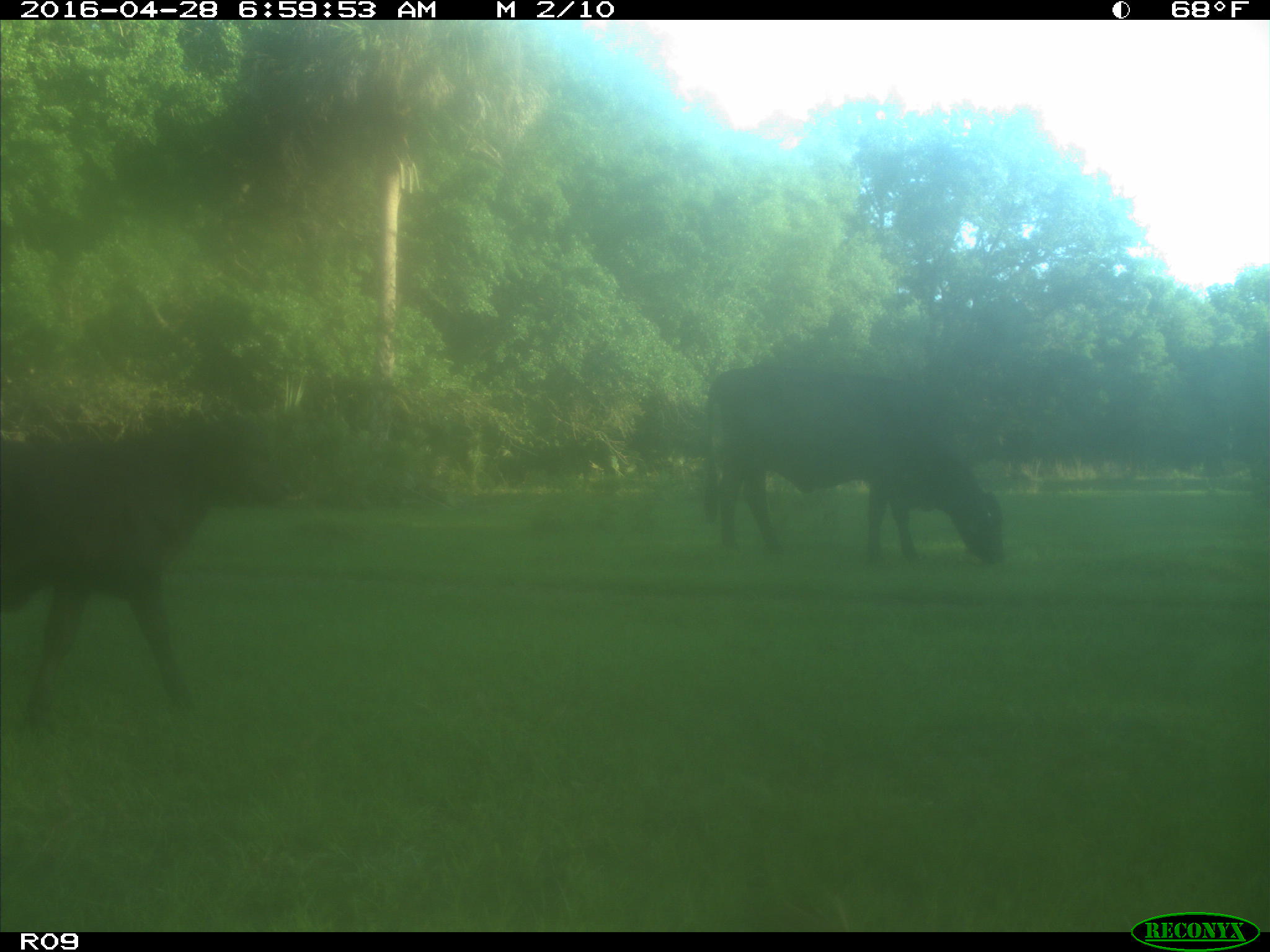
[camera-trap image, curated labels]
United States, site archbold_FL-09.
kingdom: Animalia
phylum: Chordata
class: Mammalia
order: Artiodactyla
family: Bovidae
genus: Bos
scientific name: Bos taurus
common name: domestic cow